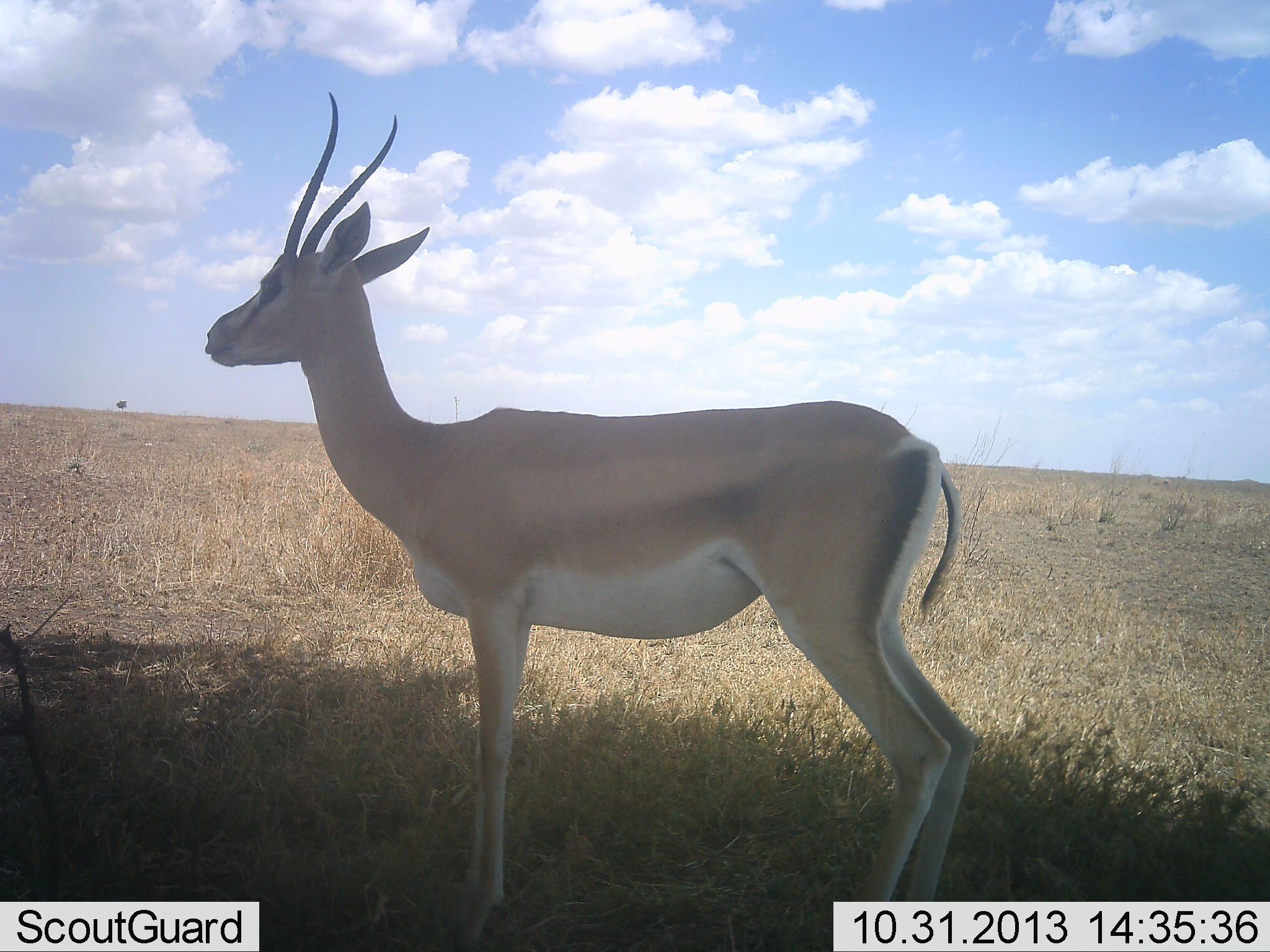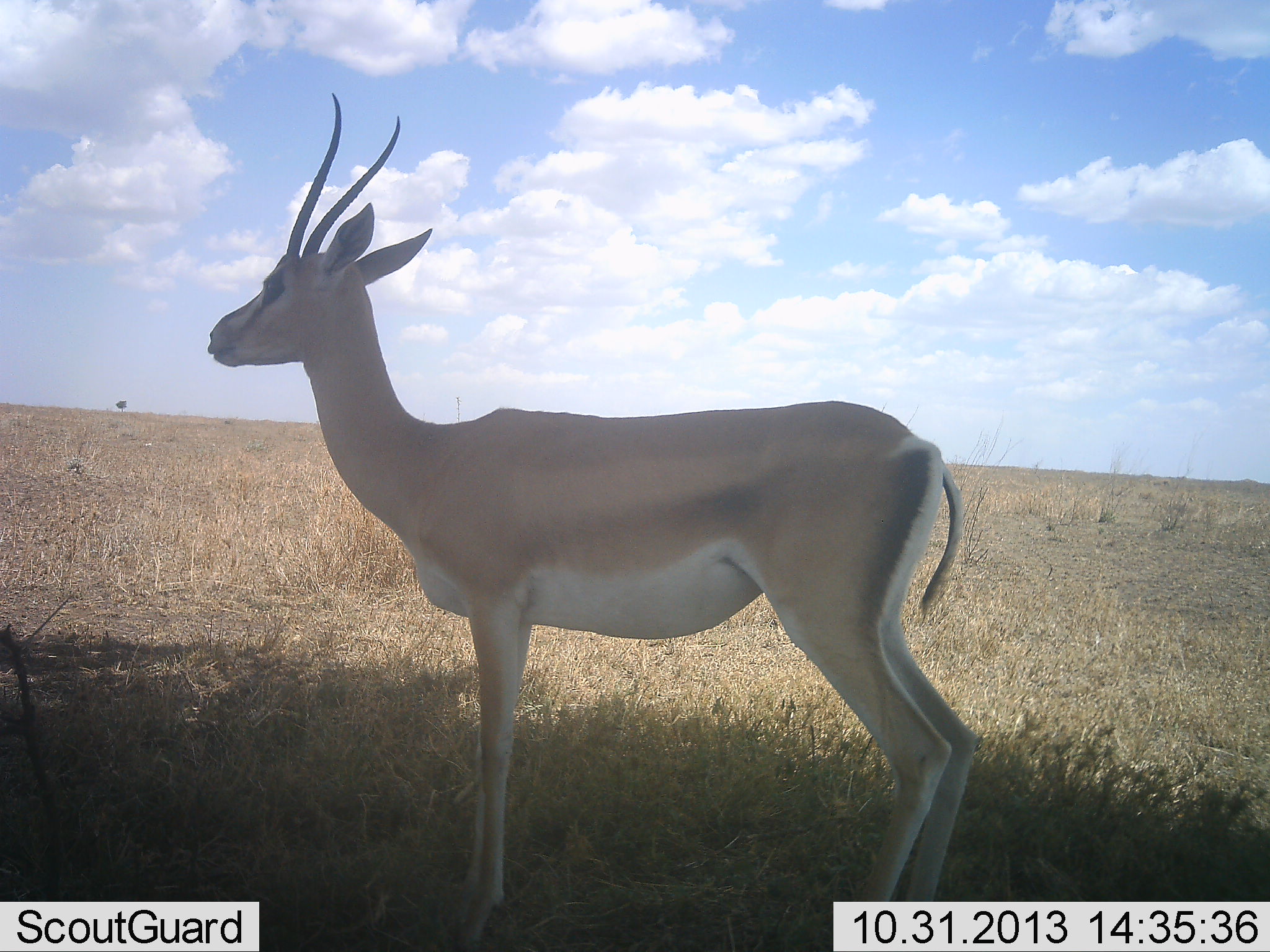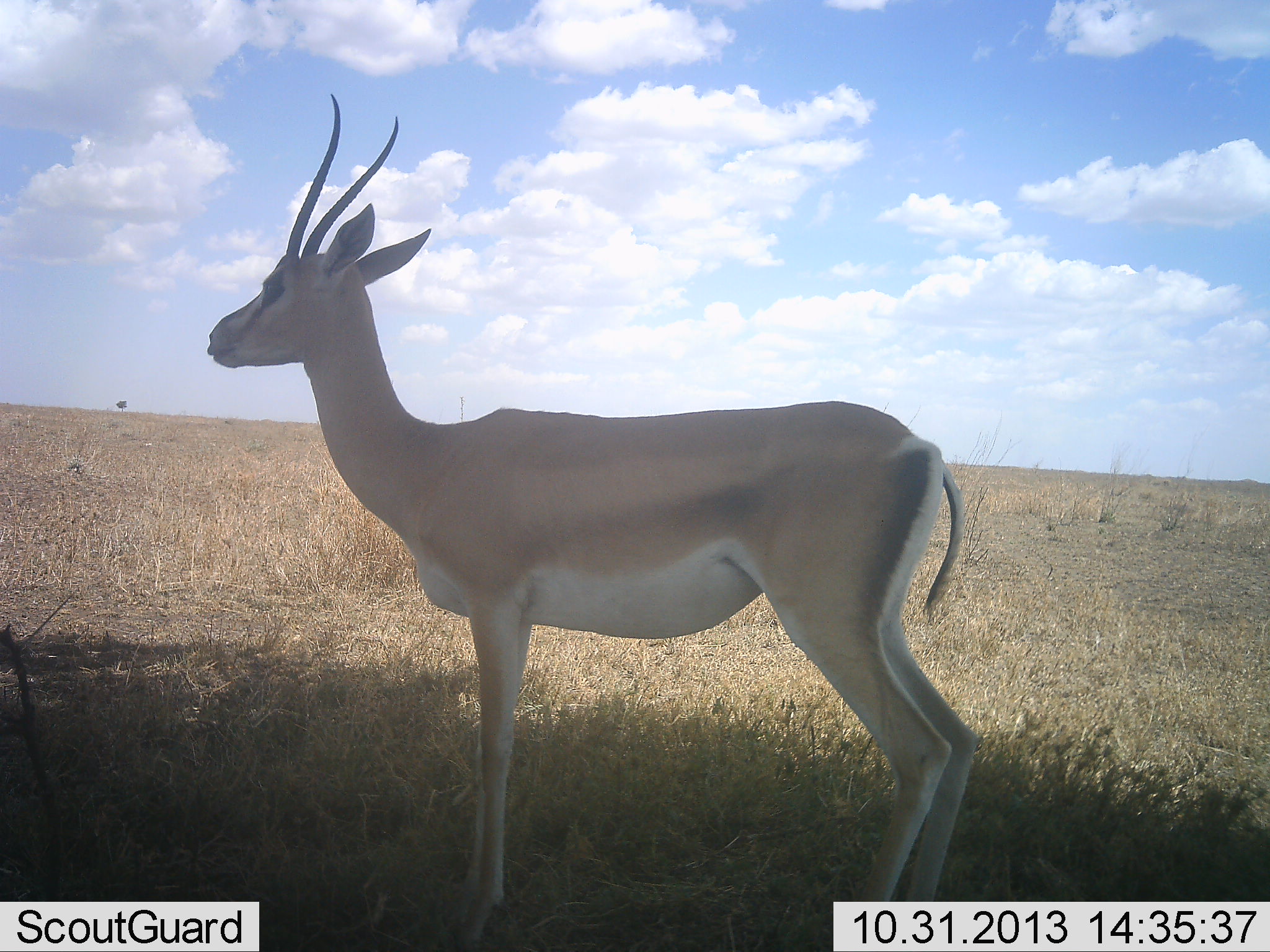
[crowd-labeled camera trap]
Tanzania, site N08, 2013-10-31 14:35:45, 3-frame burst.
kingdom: Animalia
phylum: Chordata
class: Mammalia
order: Artiodactyla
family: Bovidae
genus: Nanger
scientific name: Nanger granti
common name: grant's gazelle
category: gazellegrants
Gazellegrants (grant's gazelle) (Nanger granti), count 1. Behavior (volunteer vote fractions): standing 100%, resting 0%, moving 0%, interacting 0%. Young present (vote fraction): 0%. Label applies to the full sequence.